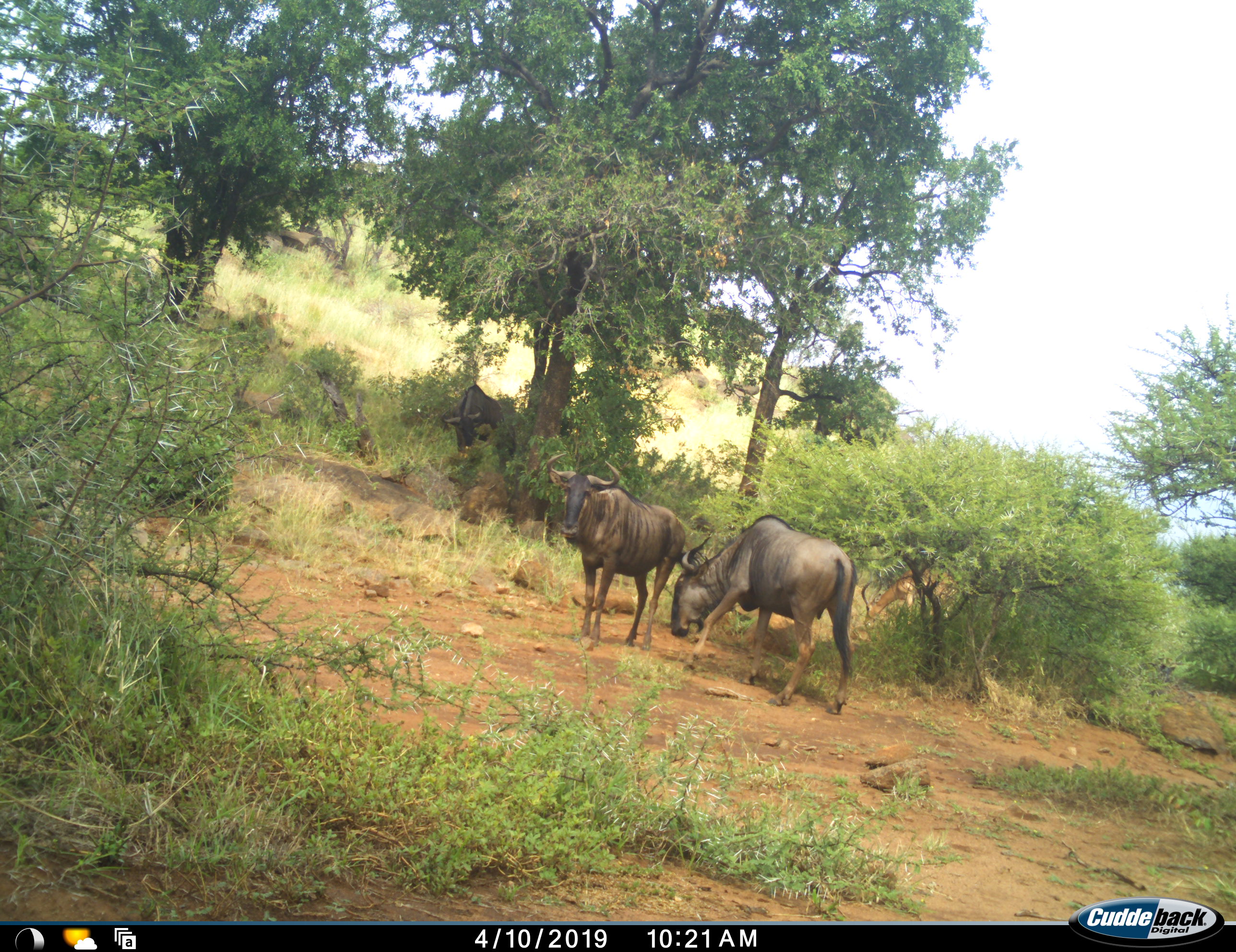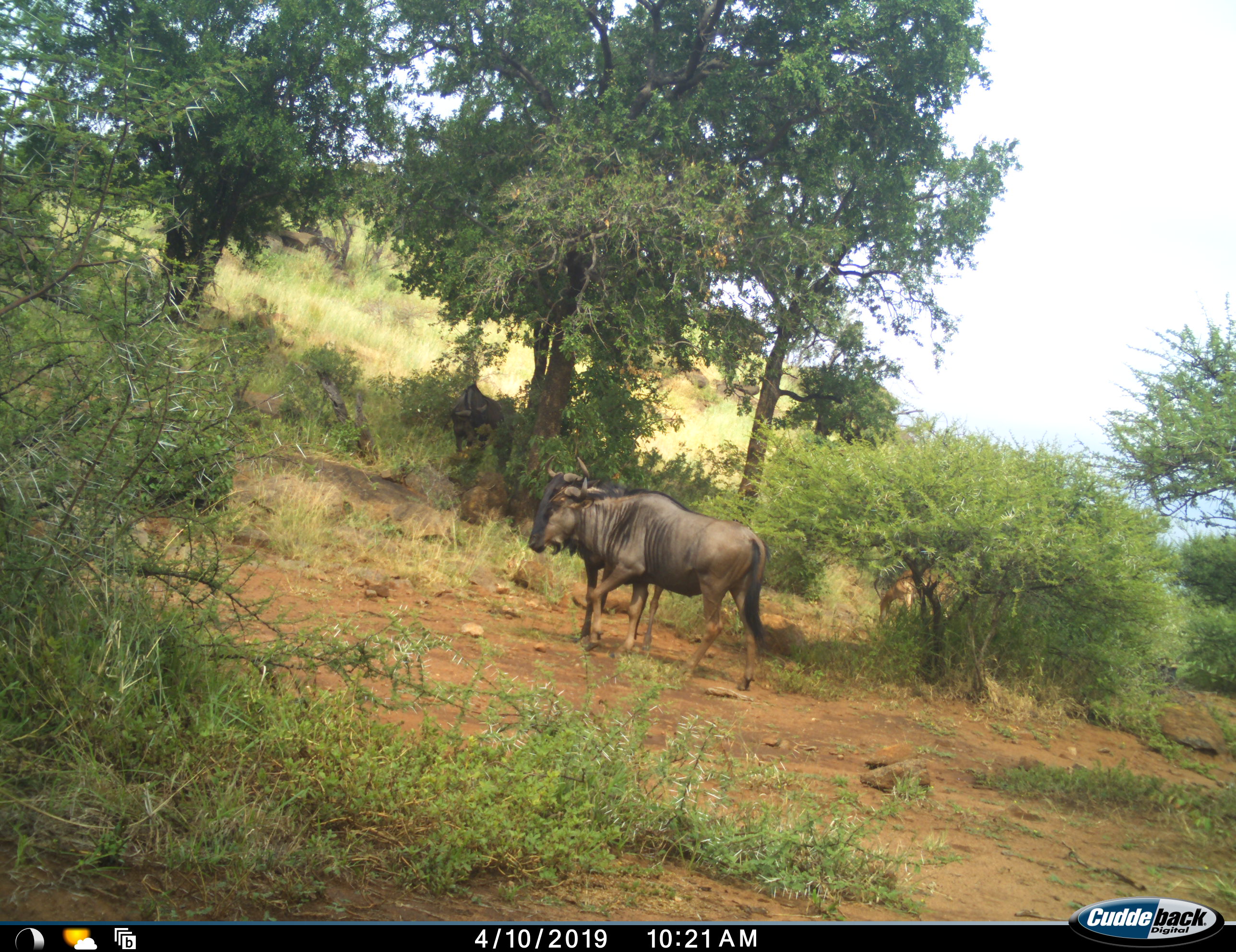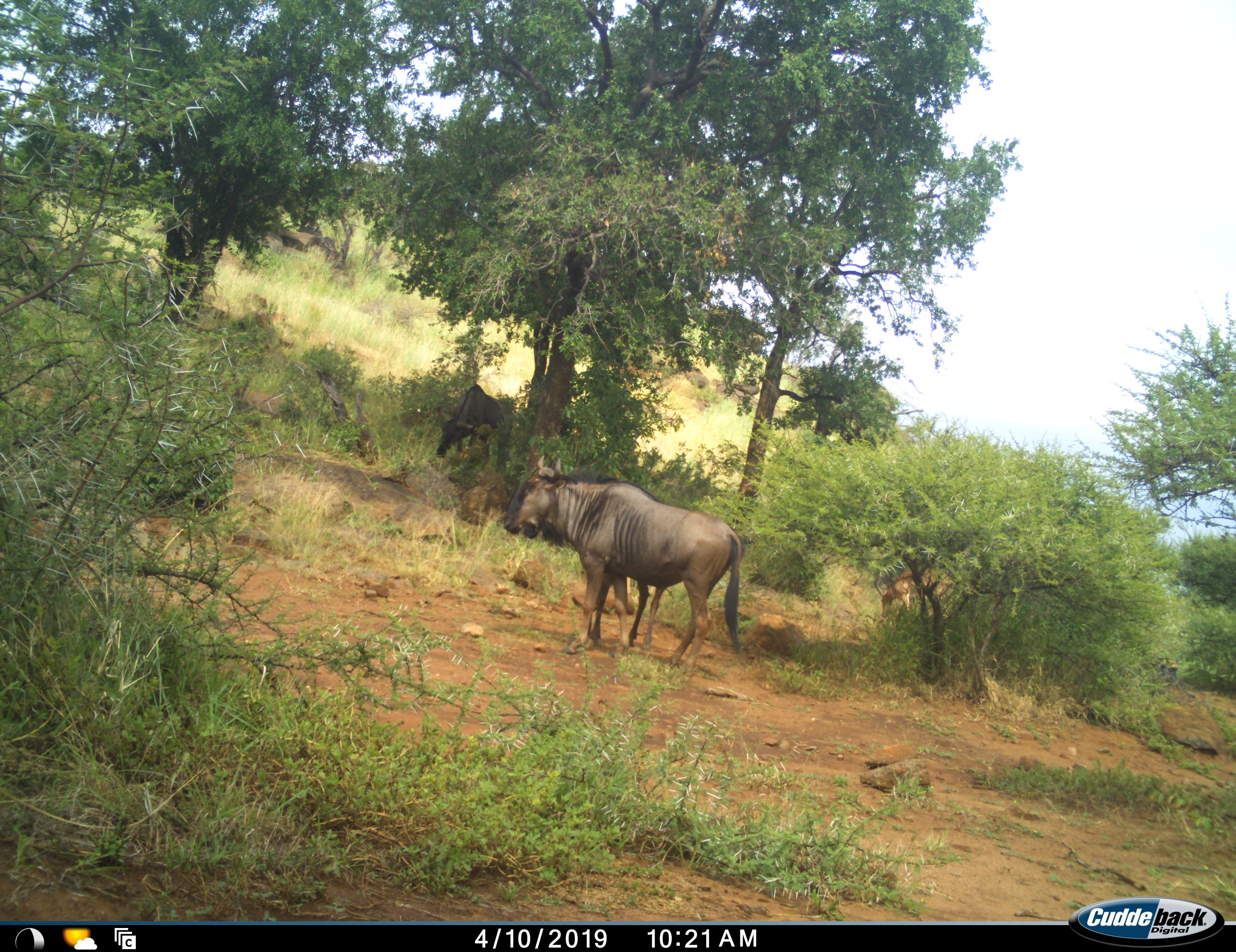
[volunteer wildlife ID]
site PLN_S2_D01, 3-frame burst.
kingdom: Animalia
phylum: Chordata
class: Mammalia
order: Artiodactyla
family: Bovidae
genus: Aepyceros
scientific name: Aepyceros melampus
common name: impala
Impala (Aepyceros melampus), count 1. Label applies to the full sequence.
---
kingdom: Animalia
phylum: Chordata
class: Mammalia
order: Artiodactyla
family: Bovidae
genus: Connochaetes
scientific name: Connochaetes taurinus taurinus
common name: blue wildebeest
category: wildebeestblue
Wildebeestblue (blue wildebeest) (Connochaetes taurinus taurinus), count 3. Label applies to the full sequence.